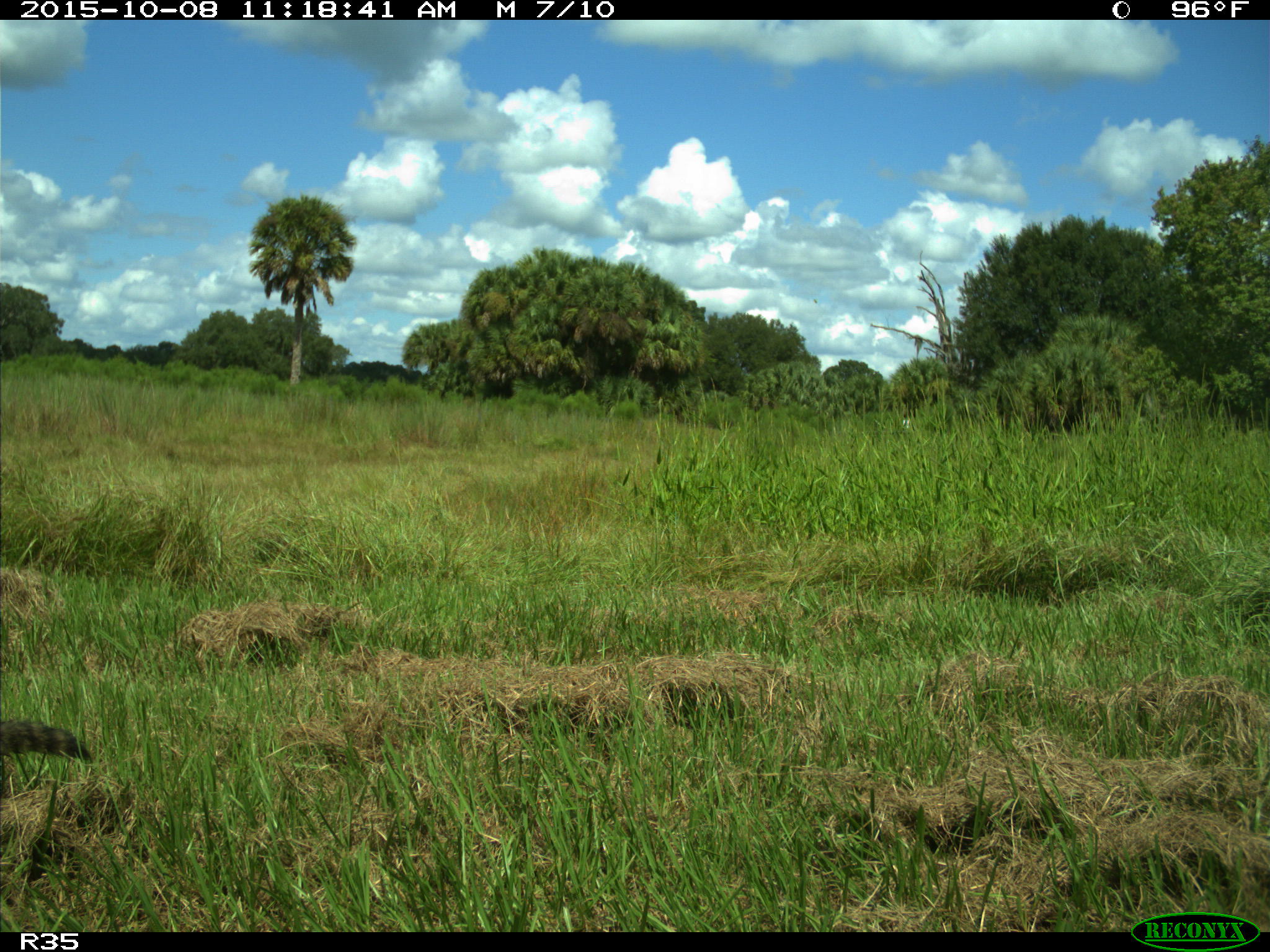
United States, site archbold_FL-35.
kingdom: Animalia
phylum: Chordata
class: Mammalia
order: Carnivora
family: Procyonidae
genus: Procyon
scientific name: Procyon lotor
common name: common raccoon